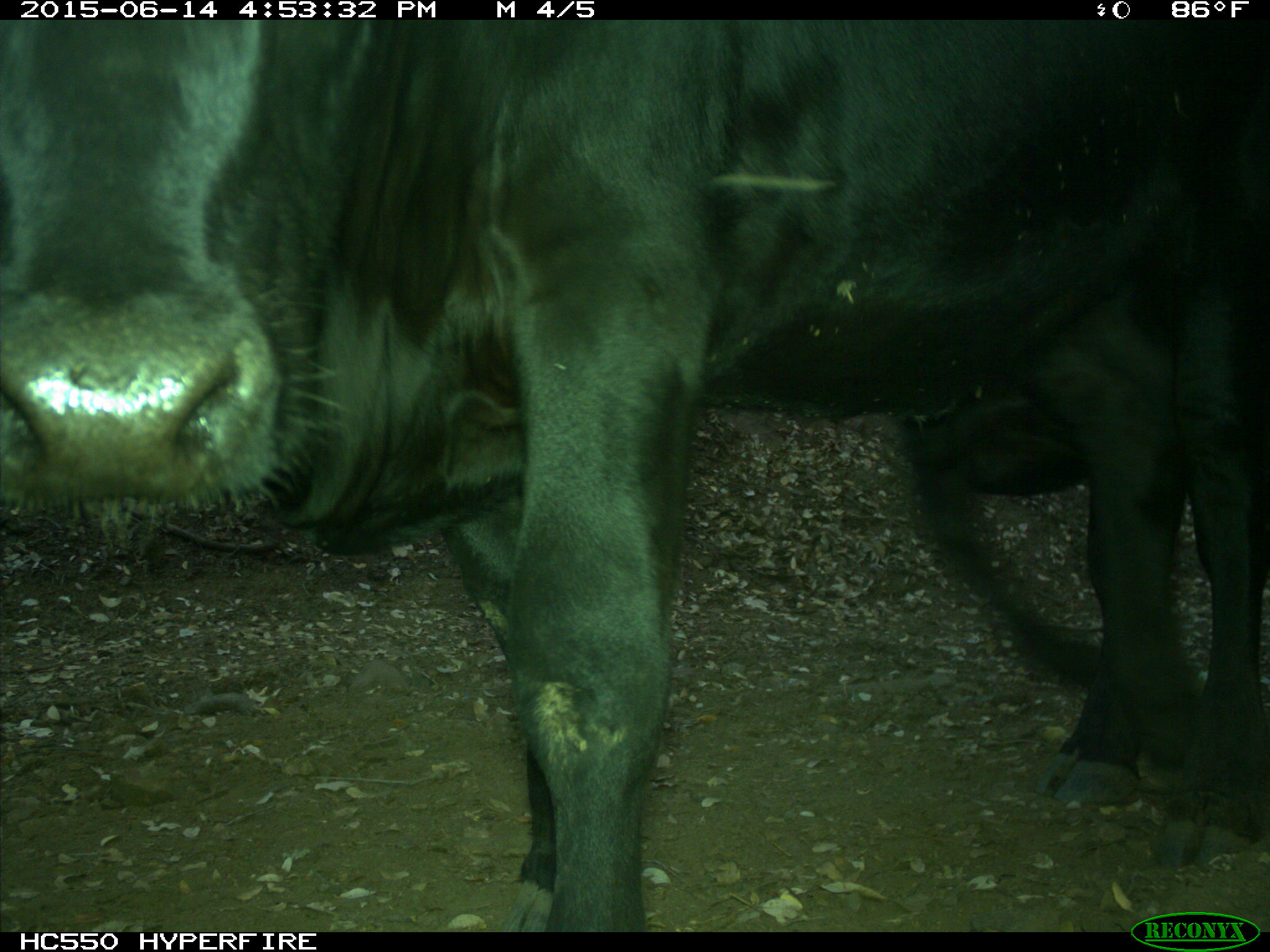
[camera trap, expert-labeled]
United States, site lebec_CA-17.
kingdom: Animalia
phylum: Chordata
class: Mammalia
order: Artiodactyla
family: Bovidae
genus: Bos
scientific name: Bos taurus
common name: domestic cow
Bos taurus (domestic cow).